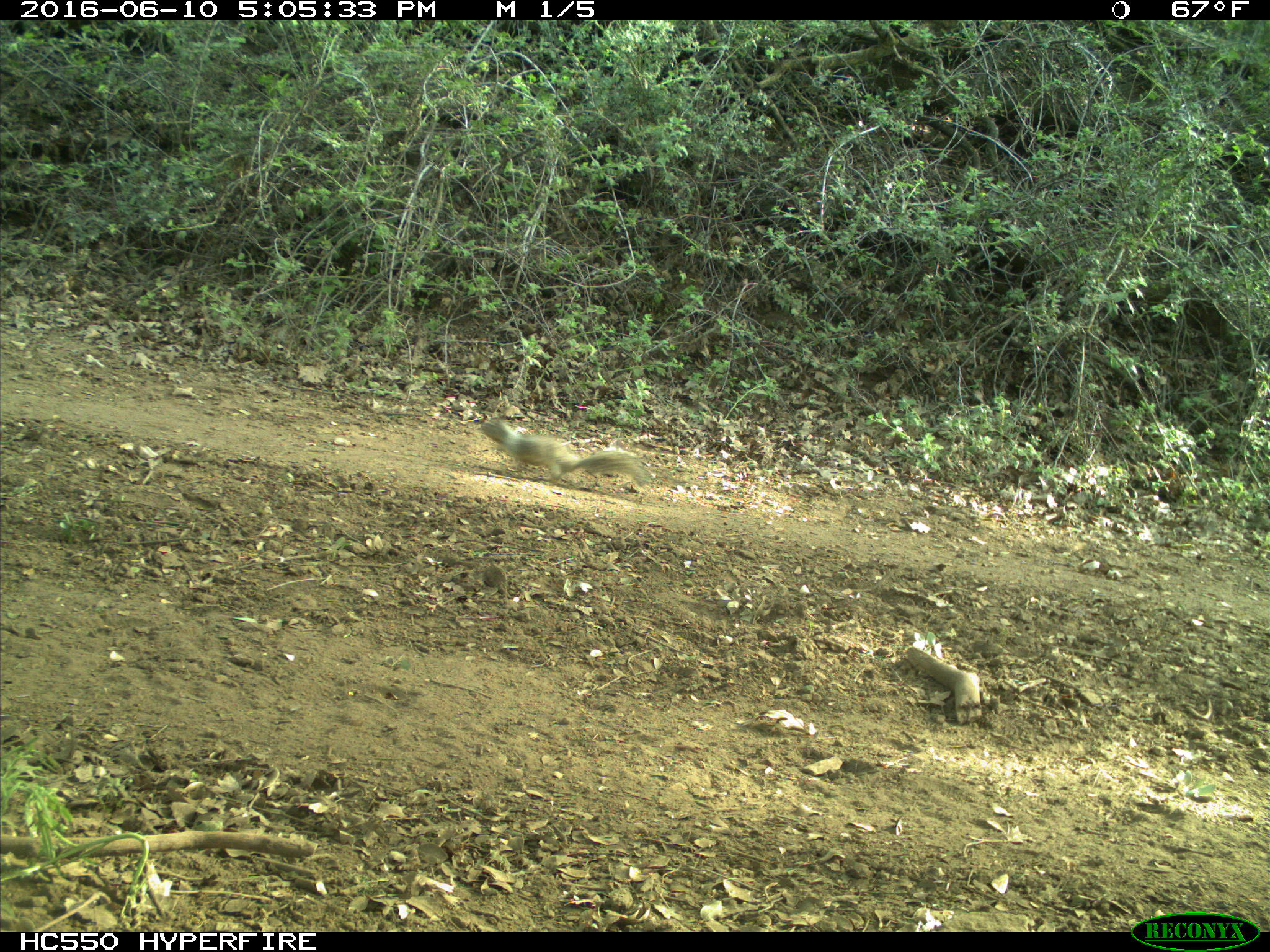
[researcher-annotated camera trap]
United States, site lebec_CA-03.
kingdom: Animalia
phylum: Chordata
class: Mammalia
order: Rodentia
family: Sciuridae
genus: Otospermophilus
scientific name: Otospermophilus beecheyi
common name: california ground squirrel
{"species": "Otospermophilus beecheyi (california ground squirrel)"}